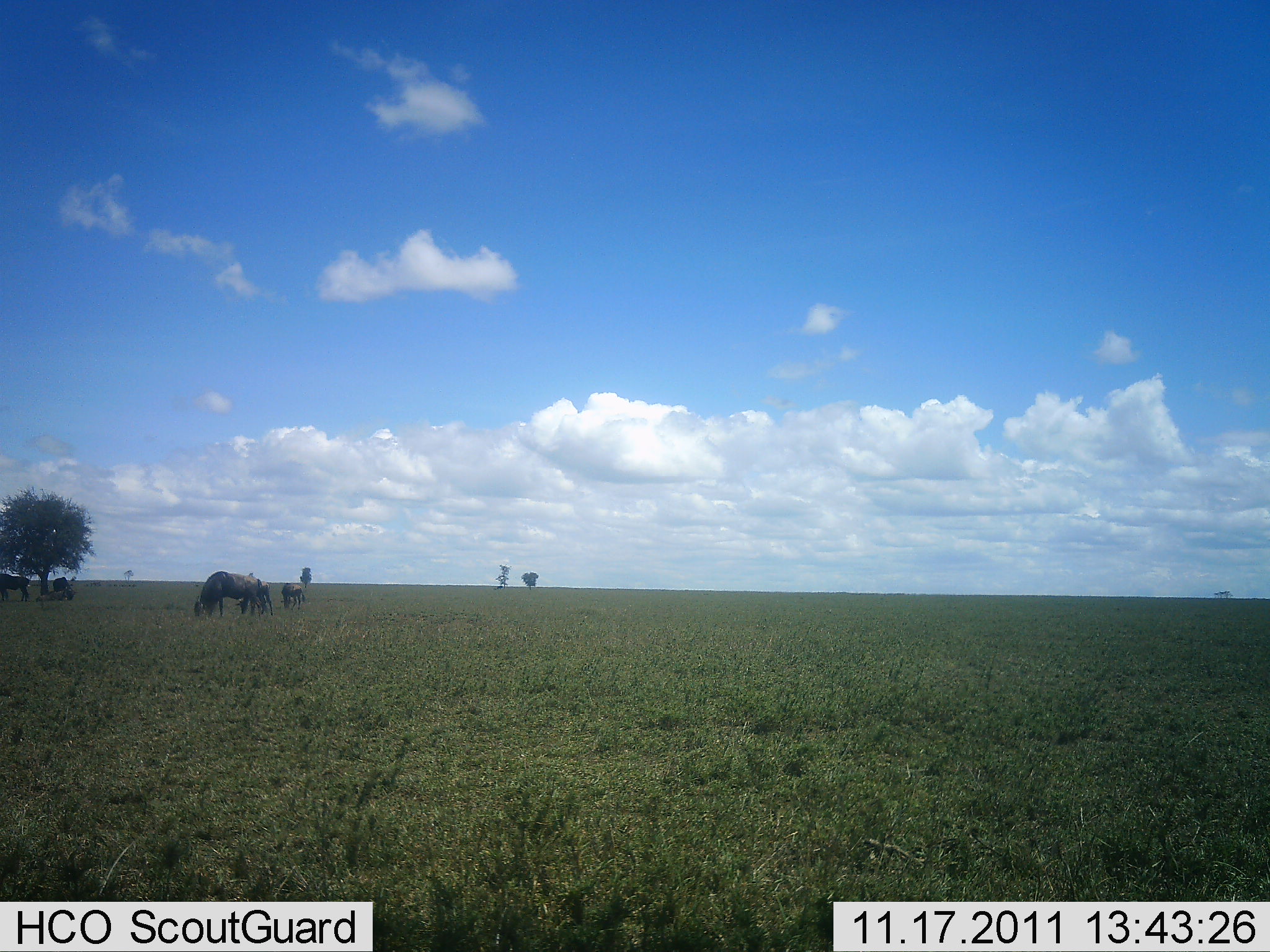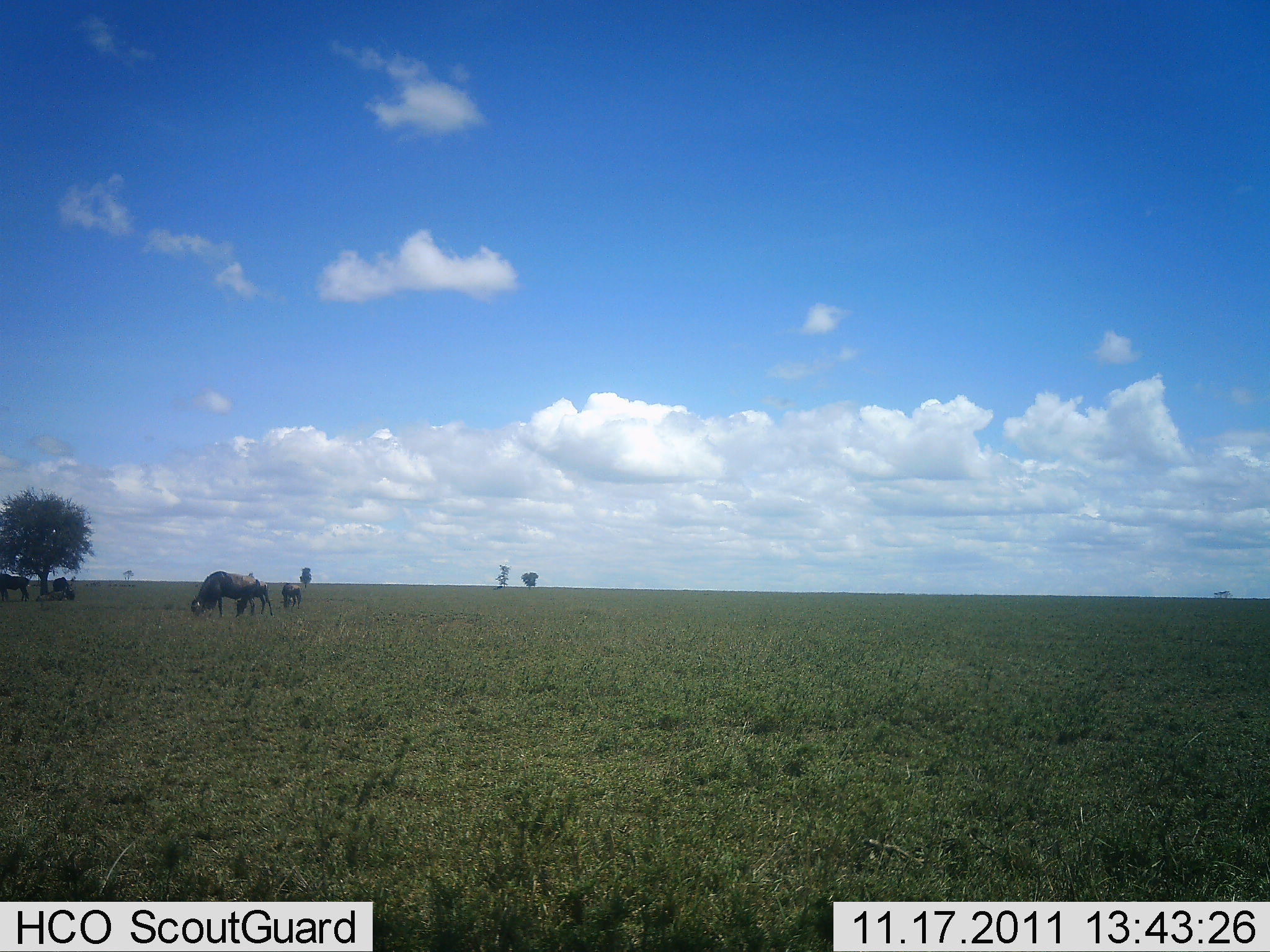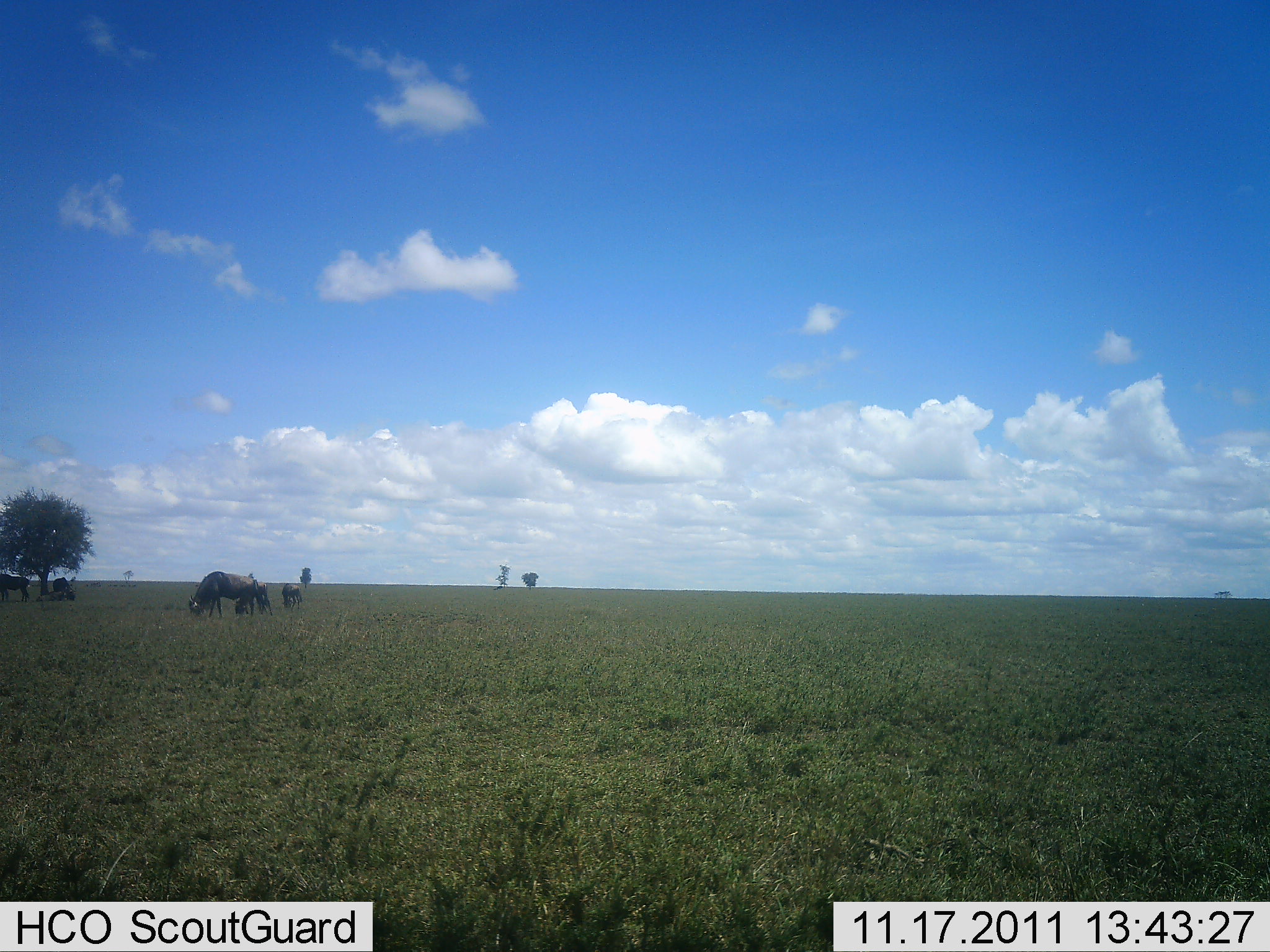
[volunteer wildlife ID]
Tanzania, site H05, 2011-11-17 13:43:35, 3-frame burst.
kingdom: Animalia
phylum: Chordata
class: Mammalia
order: Artiodactyla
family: Bovidae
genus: Connochaetes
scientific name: Connochaetes taurinus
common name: blue wildebeest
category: wildebeest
Wildebeest (blue wildebeest) (Connochaetes taurinus), count 5. Behavior (volunteer vote fractions): standing 33%, resting 0%, moving 13%, interacting 0%. Young present (vote fraction): 27%. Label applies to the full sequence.